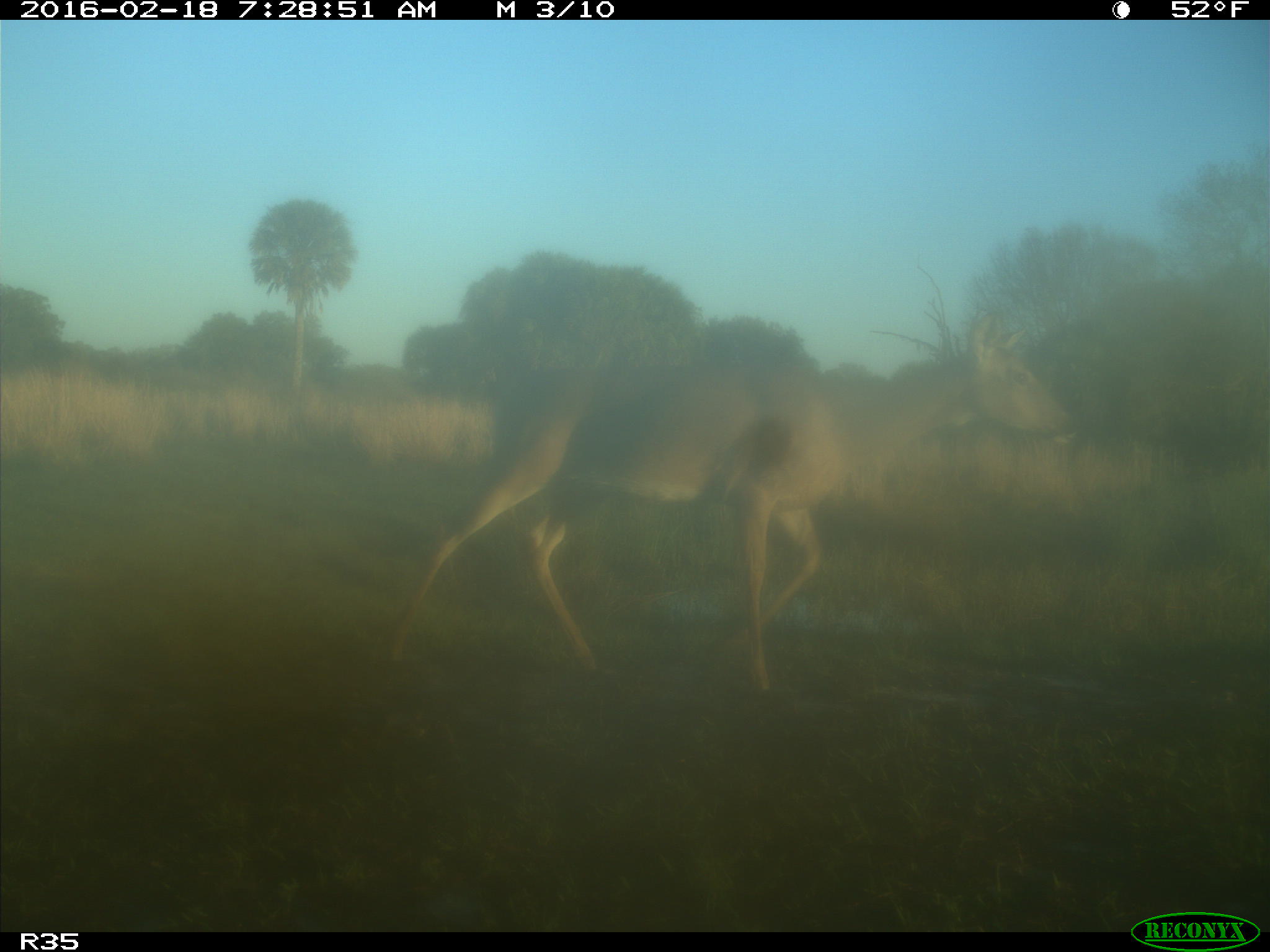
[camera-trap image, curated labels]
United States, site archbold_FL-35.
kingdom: Animalia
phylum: Chordata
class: Mammalia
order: Artiodactyla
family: Cervidae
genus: Odocoileus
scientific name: Odocoileus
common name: deer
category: unidentified deer